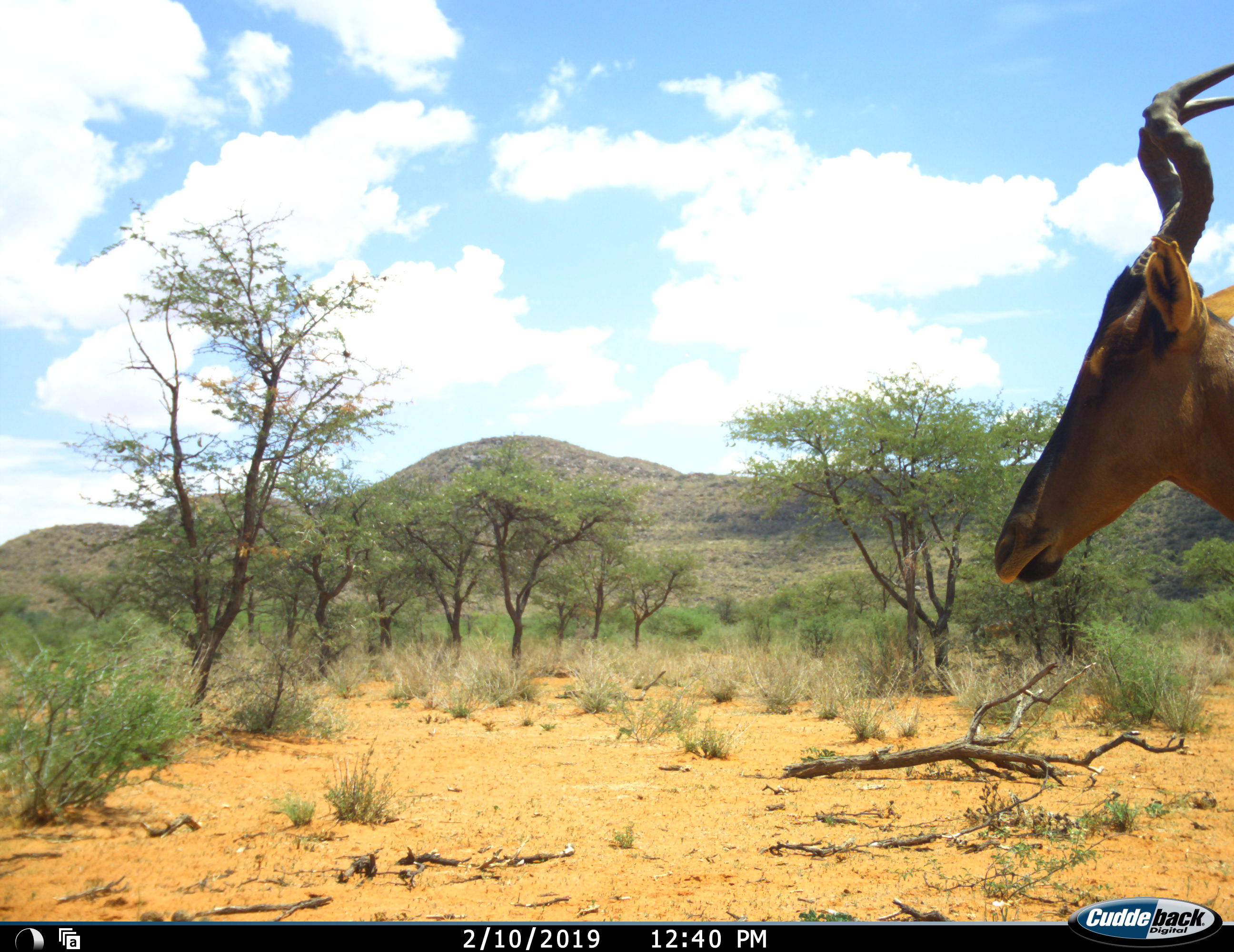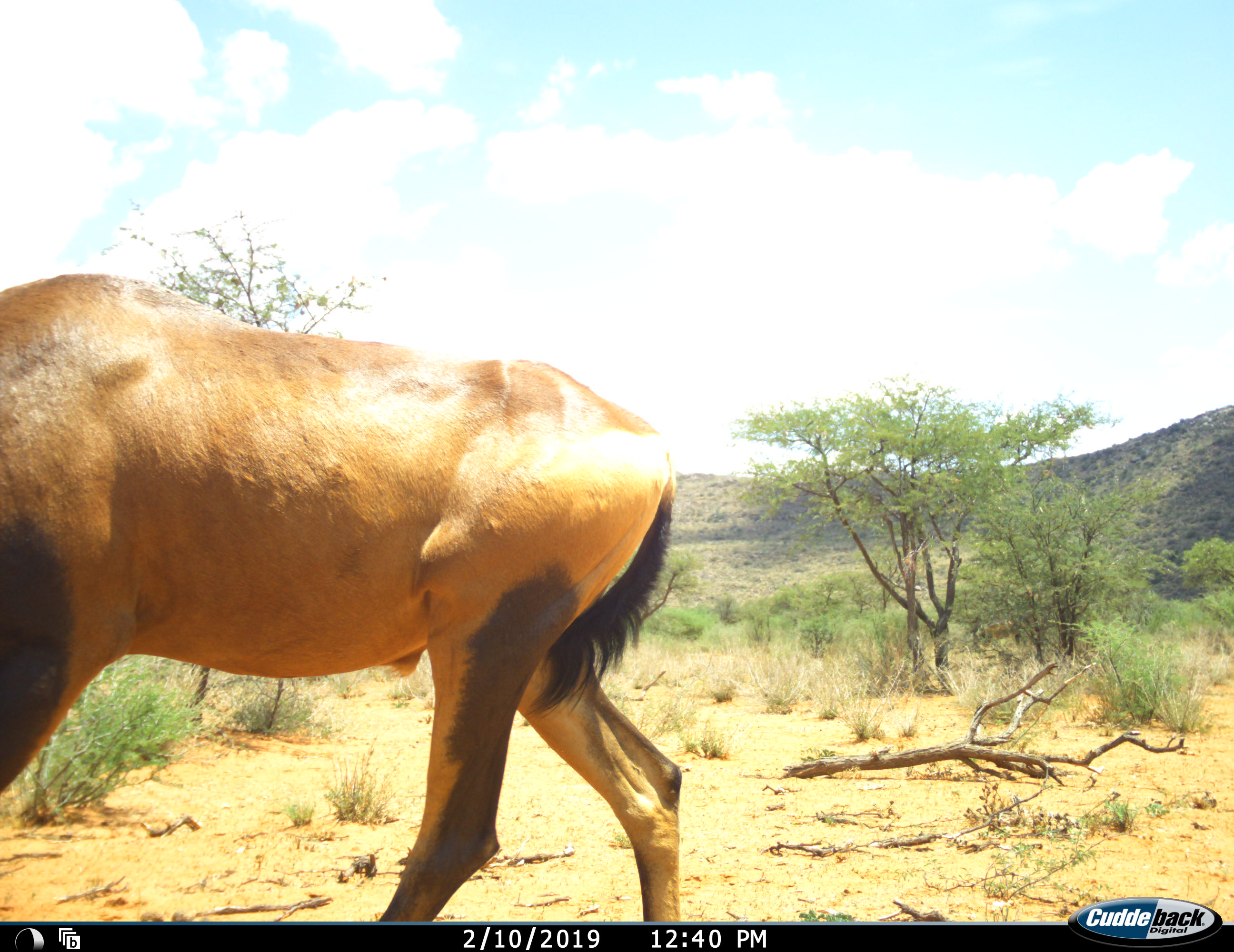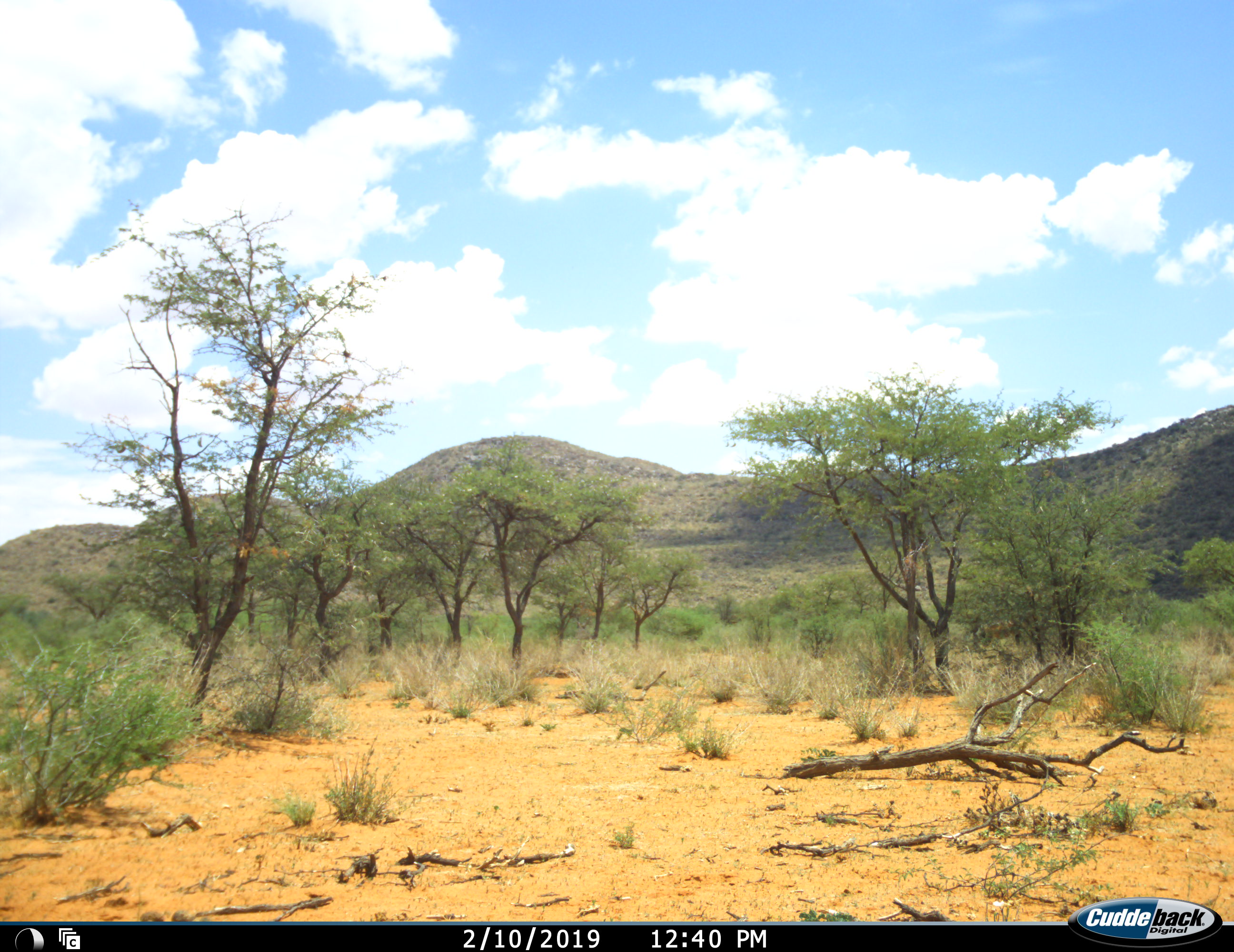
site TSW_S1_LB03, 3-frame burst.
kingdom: Animalia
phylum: Chordata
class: Mammalia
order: Artiodactyla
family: Bovidae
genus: Alcelaphus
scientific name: Alcelaphus buselaphus caama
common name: red hartebeest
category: hartebeestred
Hartebeestred (red hartebeest) (Alcelaphus buselaphus caama), count 1. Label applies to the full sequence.